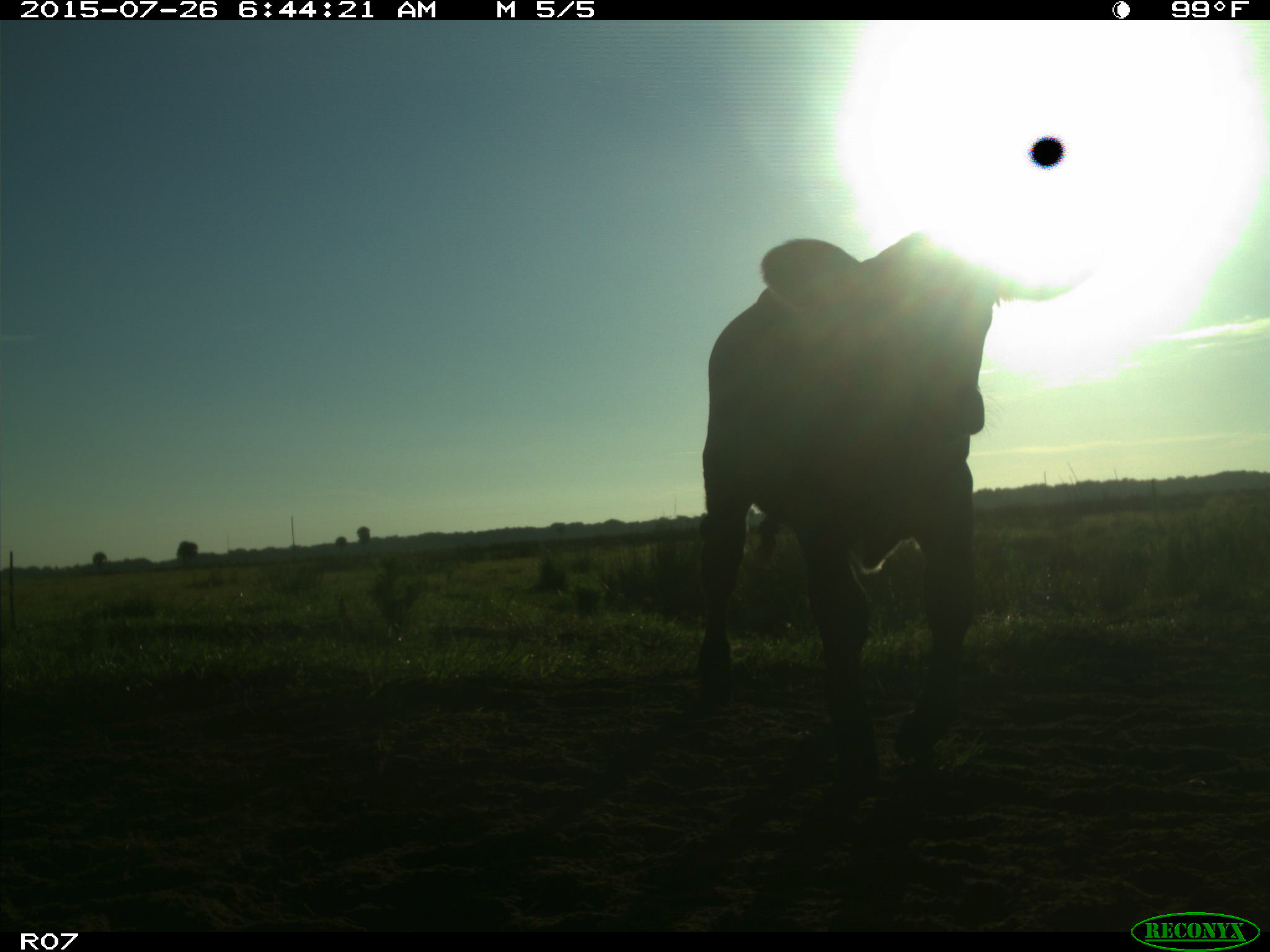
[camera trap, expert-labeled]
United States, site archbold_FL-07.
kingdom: Animalia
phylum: Chordata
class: Mammalia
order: Artiodactyla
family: Bovidae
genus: Bos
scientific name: Bos taurus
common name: domestic cow